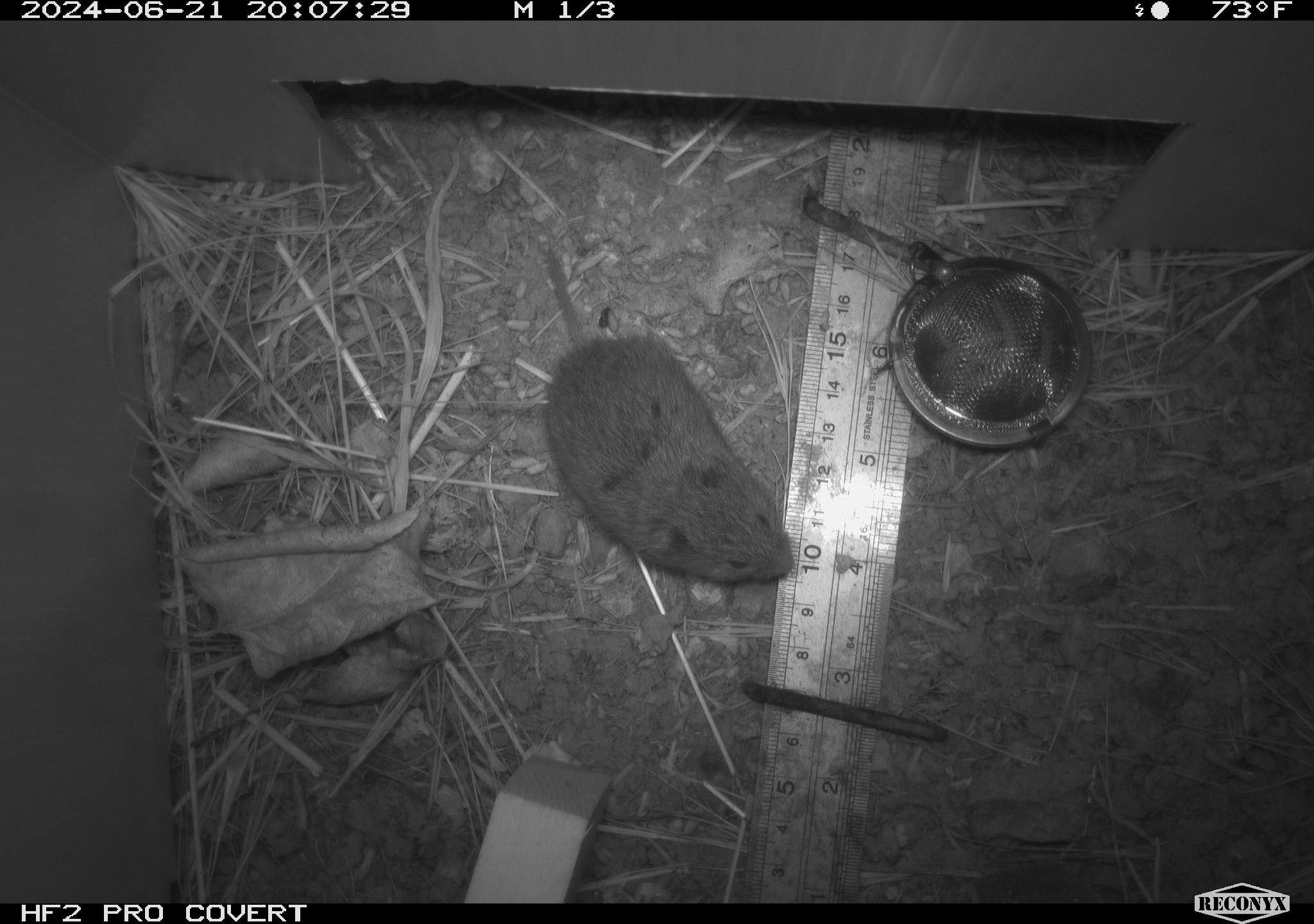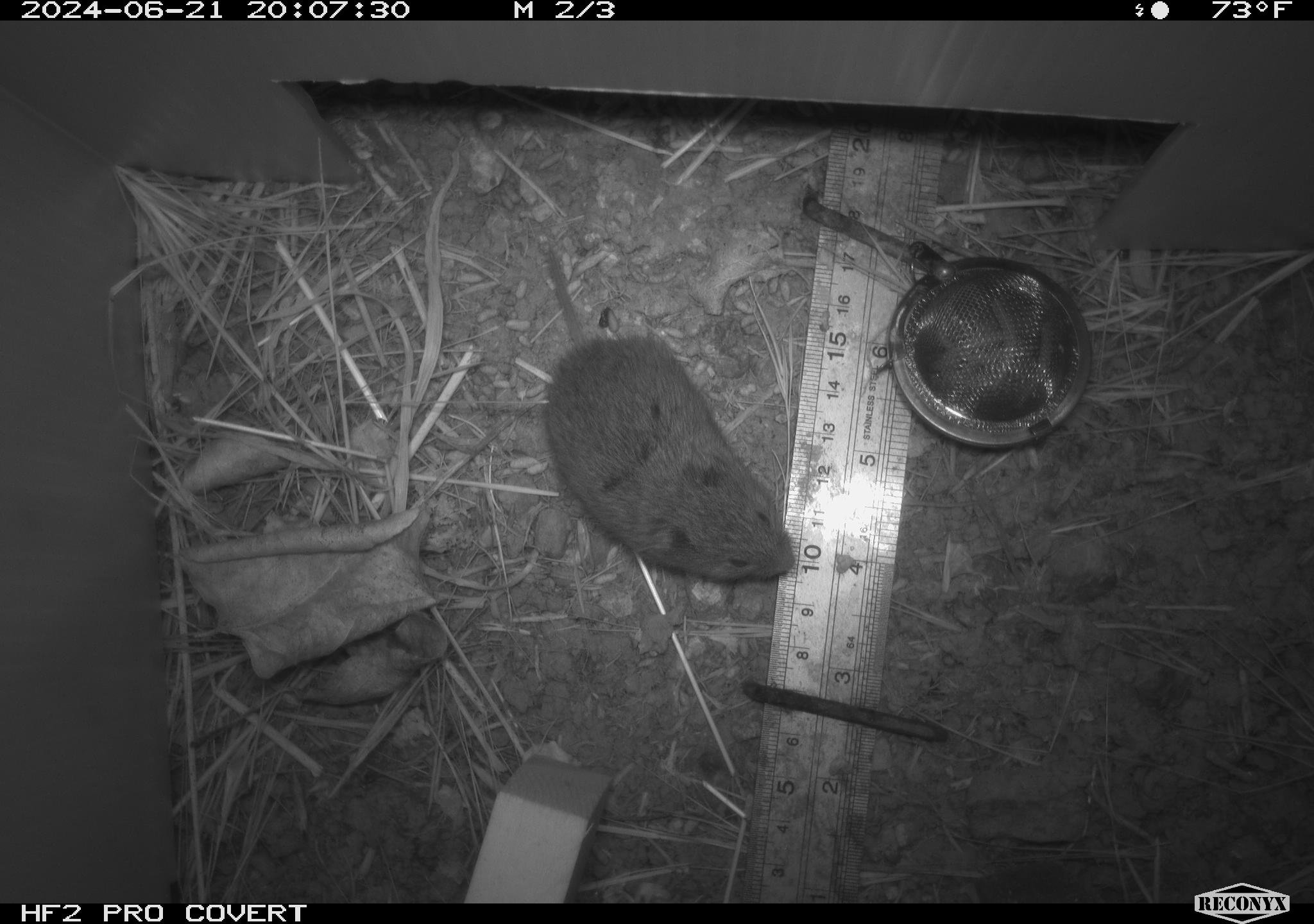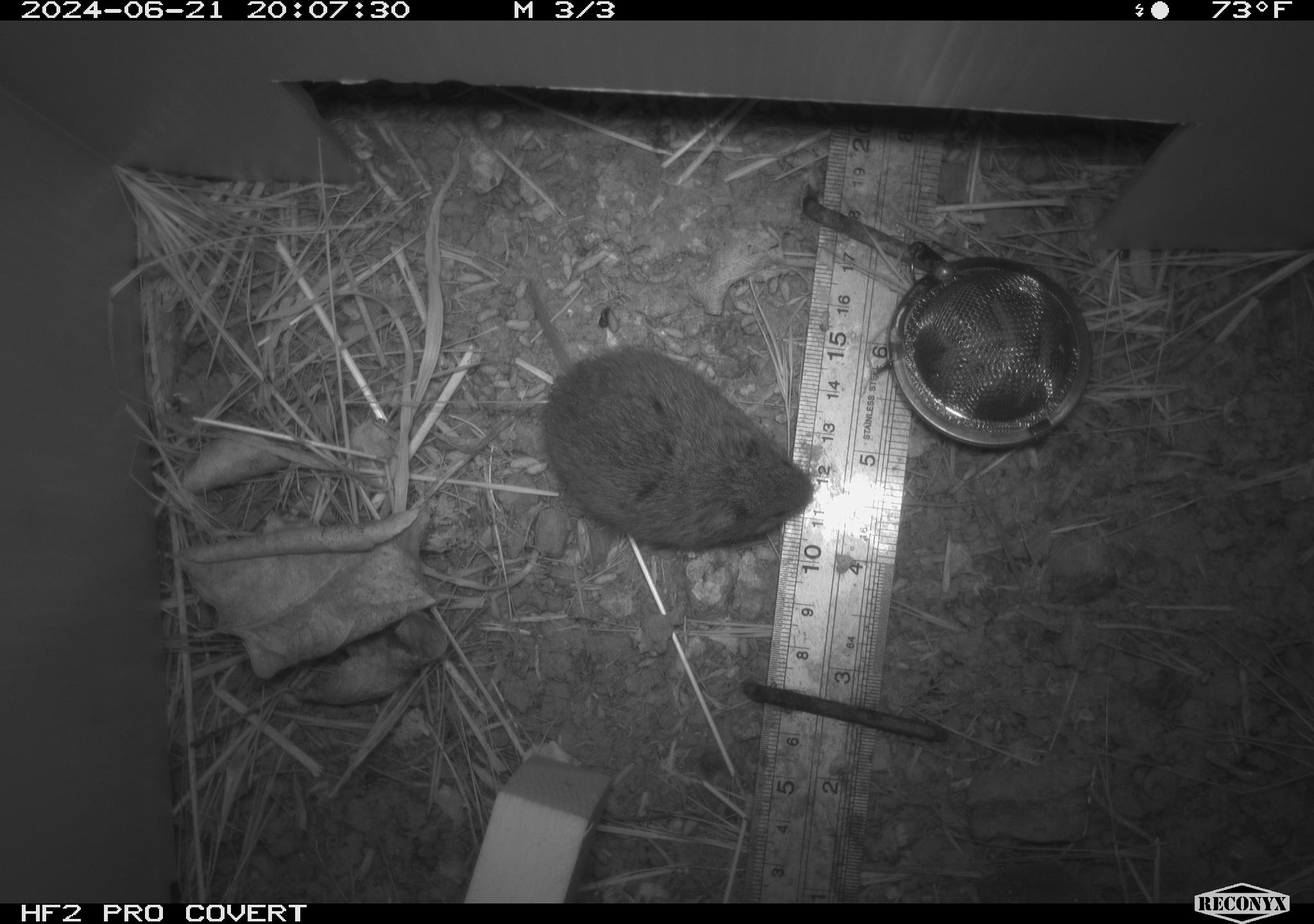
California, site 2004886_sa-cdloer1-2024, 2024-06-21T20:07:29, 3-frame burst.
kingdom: Animalia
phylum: Chordata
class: Mammalia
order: Rodentia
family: Cricetidae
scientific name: Arvicolinae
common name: voles, lemmings, and muskrats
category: arvicolinae subfamily